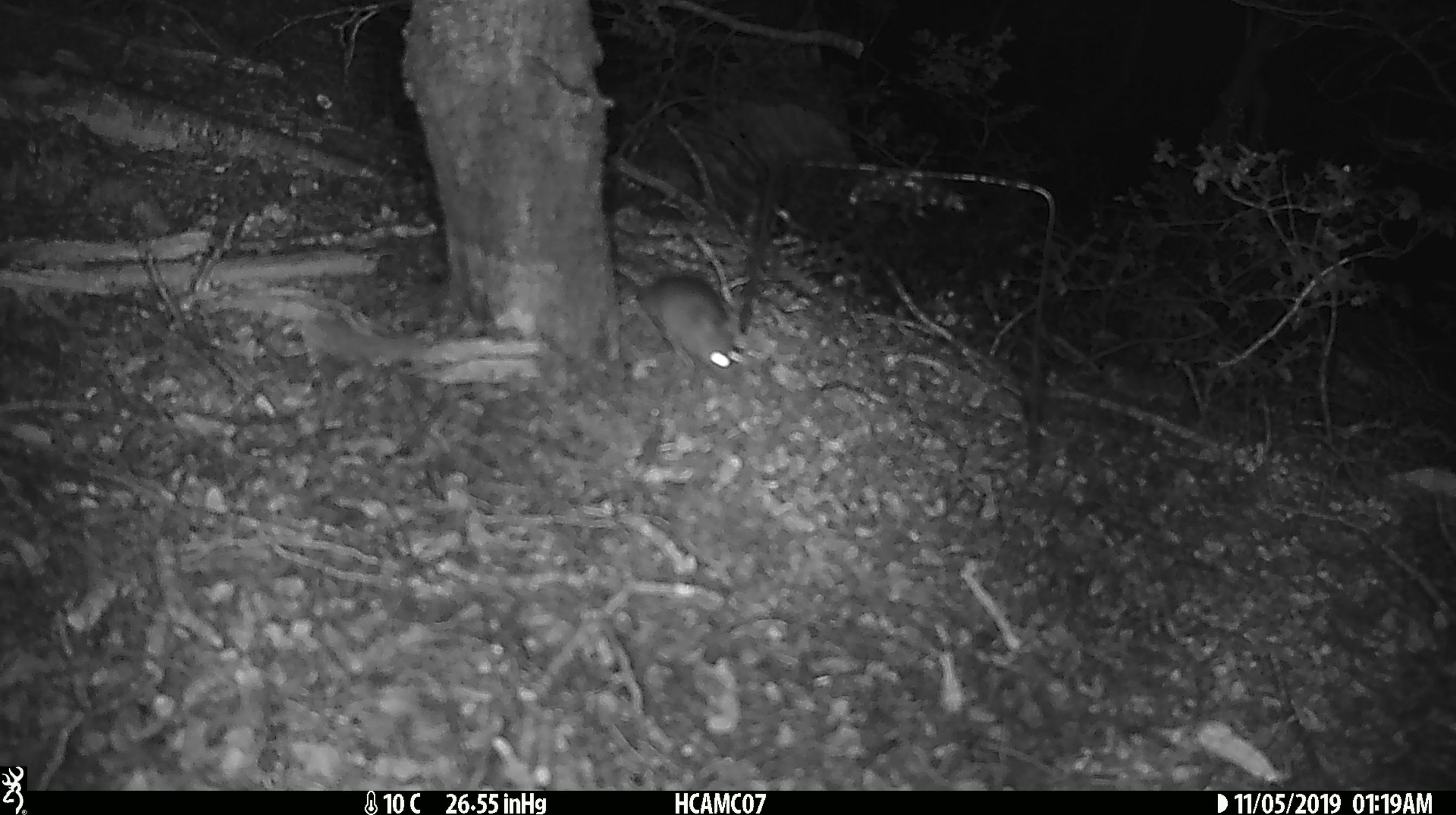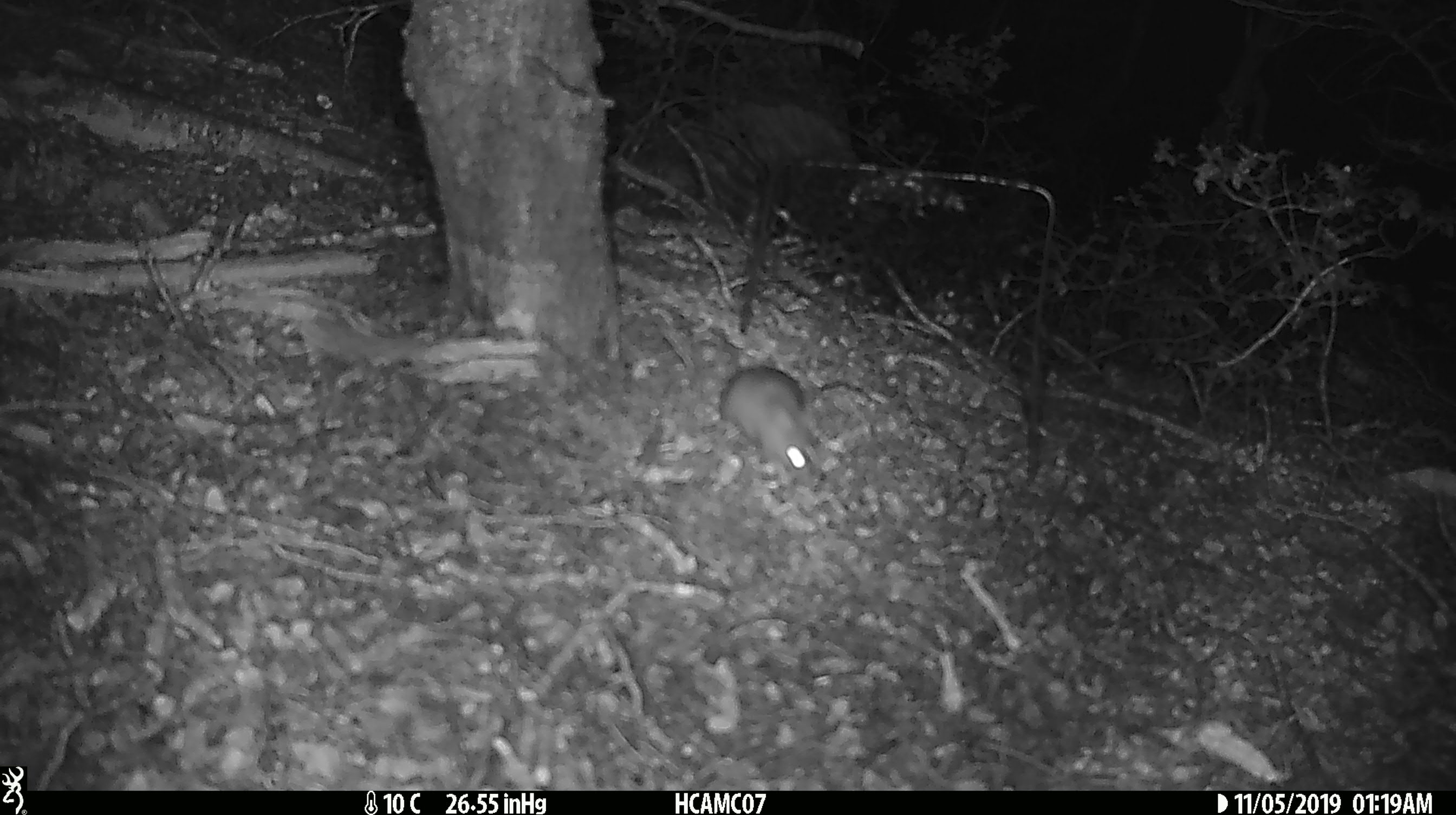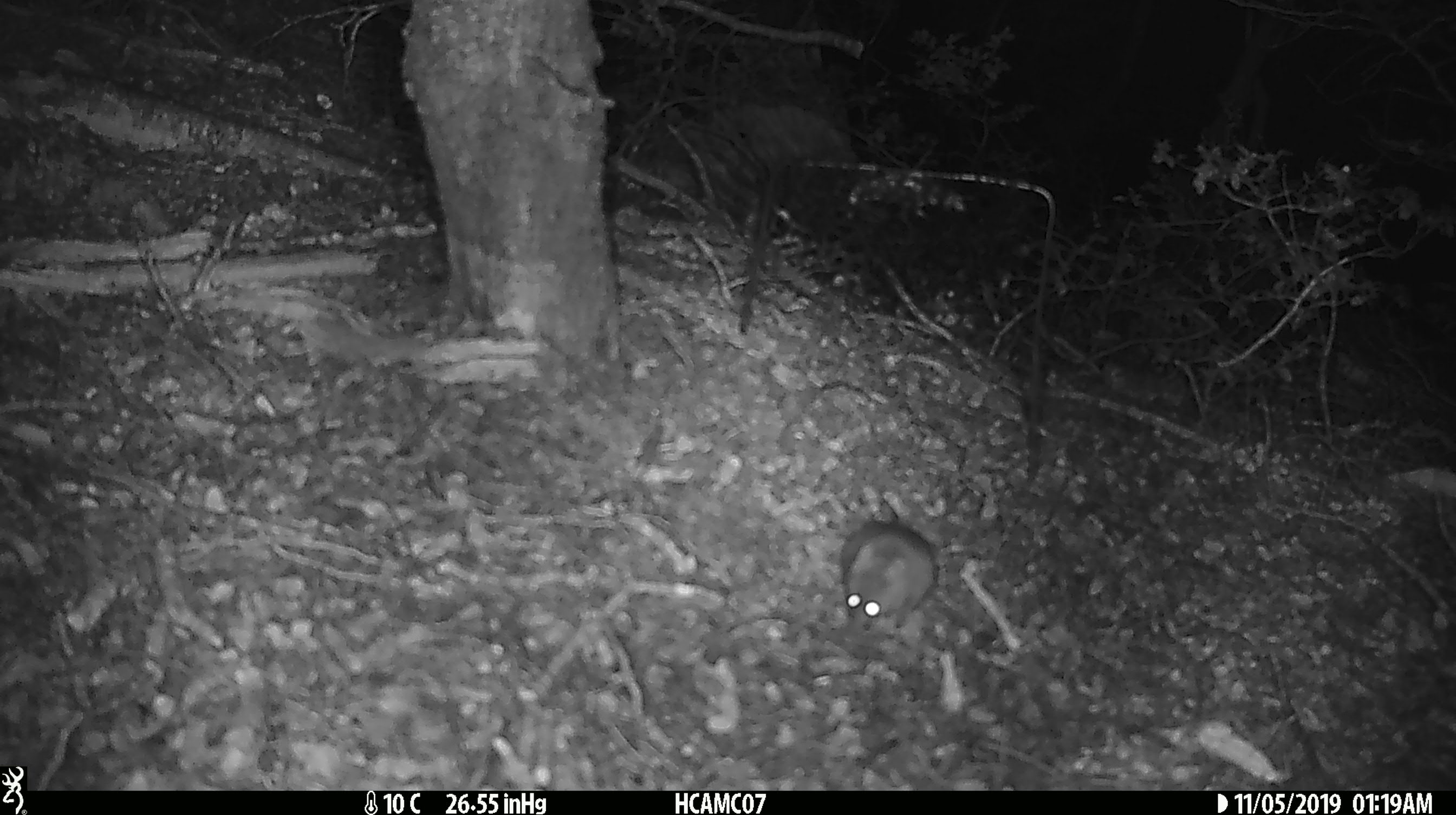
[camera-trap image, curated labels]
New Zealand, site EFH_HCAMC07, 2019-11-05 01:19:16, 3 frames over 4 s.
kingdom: Animalia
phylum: Chordata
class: Mammalia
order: Rodentia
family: Muridae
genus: Mus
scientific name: Mus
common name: mouse